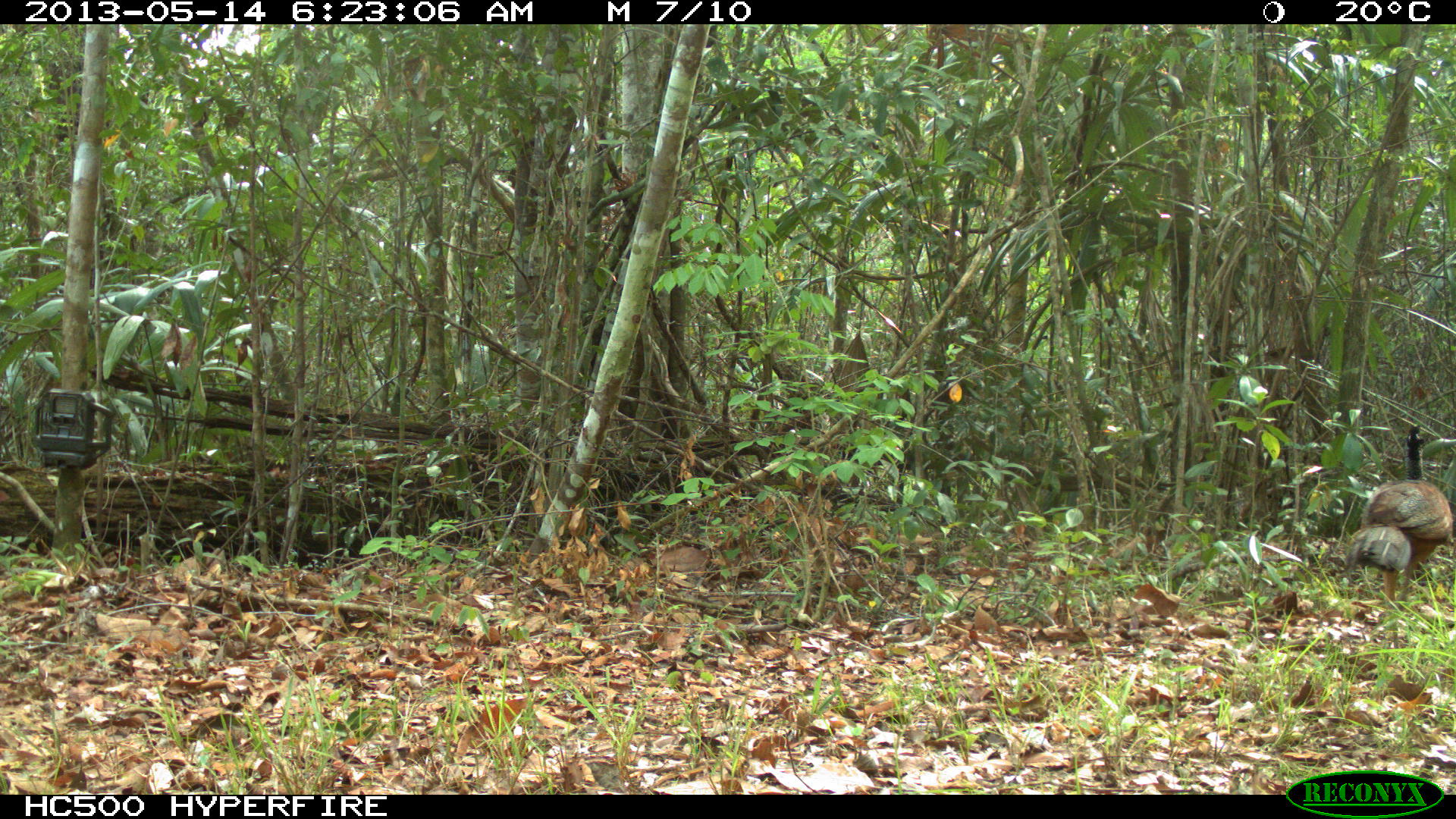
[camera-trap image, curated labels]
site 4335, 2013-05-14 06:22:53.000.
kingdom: Animalia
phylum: Chordata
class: Aves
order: Galliformes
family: Cracidae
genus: Crax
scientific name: Crax rubra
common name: great curassow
Crax rubra (great curassow), count 2.